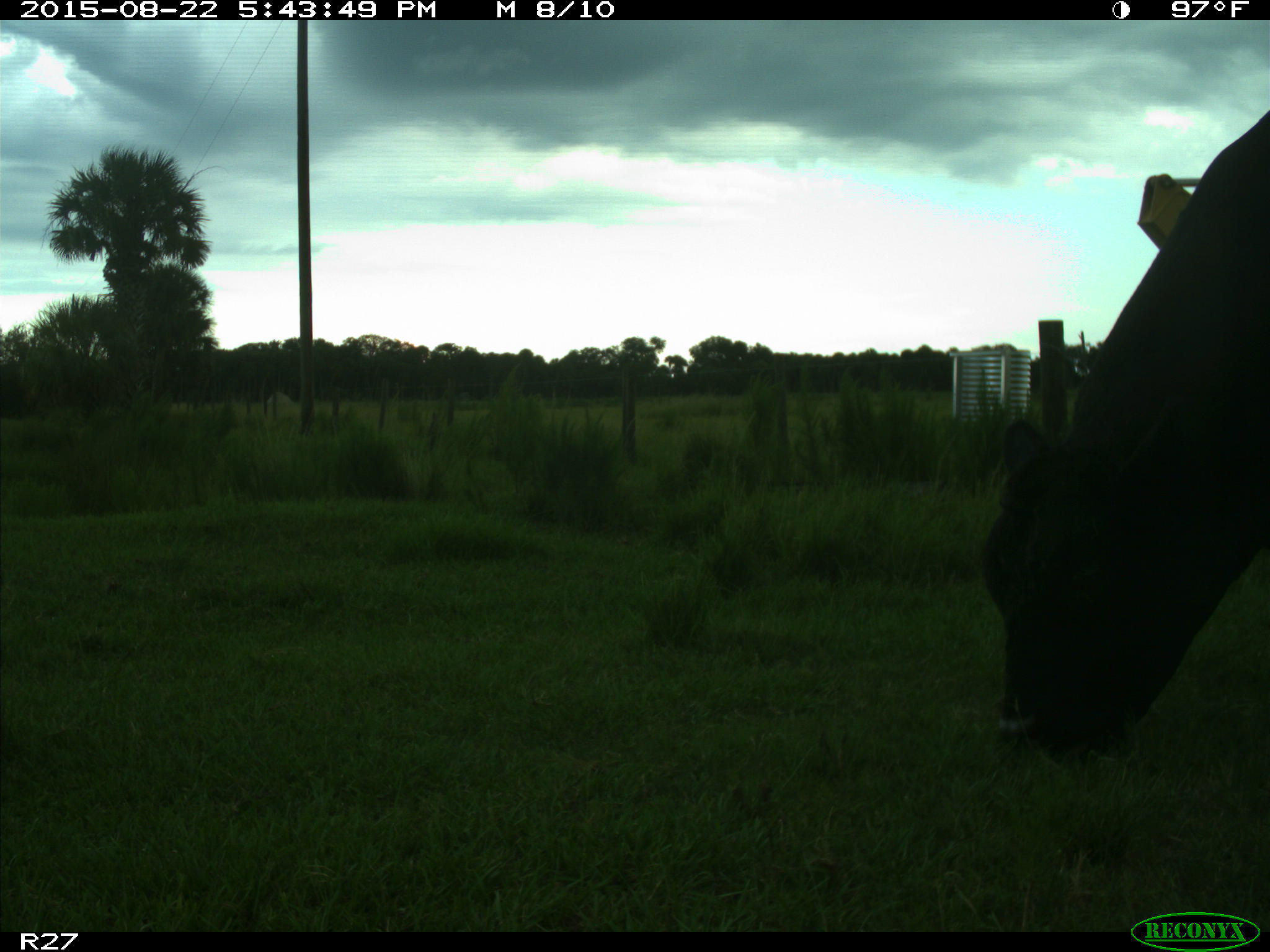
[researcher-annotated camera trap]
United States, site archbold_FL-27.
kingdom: Animalia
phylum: Chordata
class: Mammalia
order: Artiodactyla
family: Bovidae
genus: Bos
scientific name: Bos taurus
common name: domestic cow